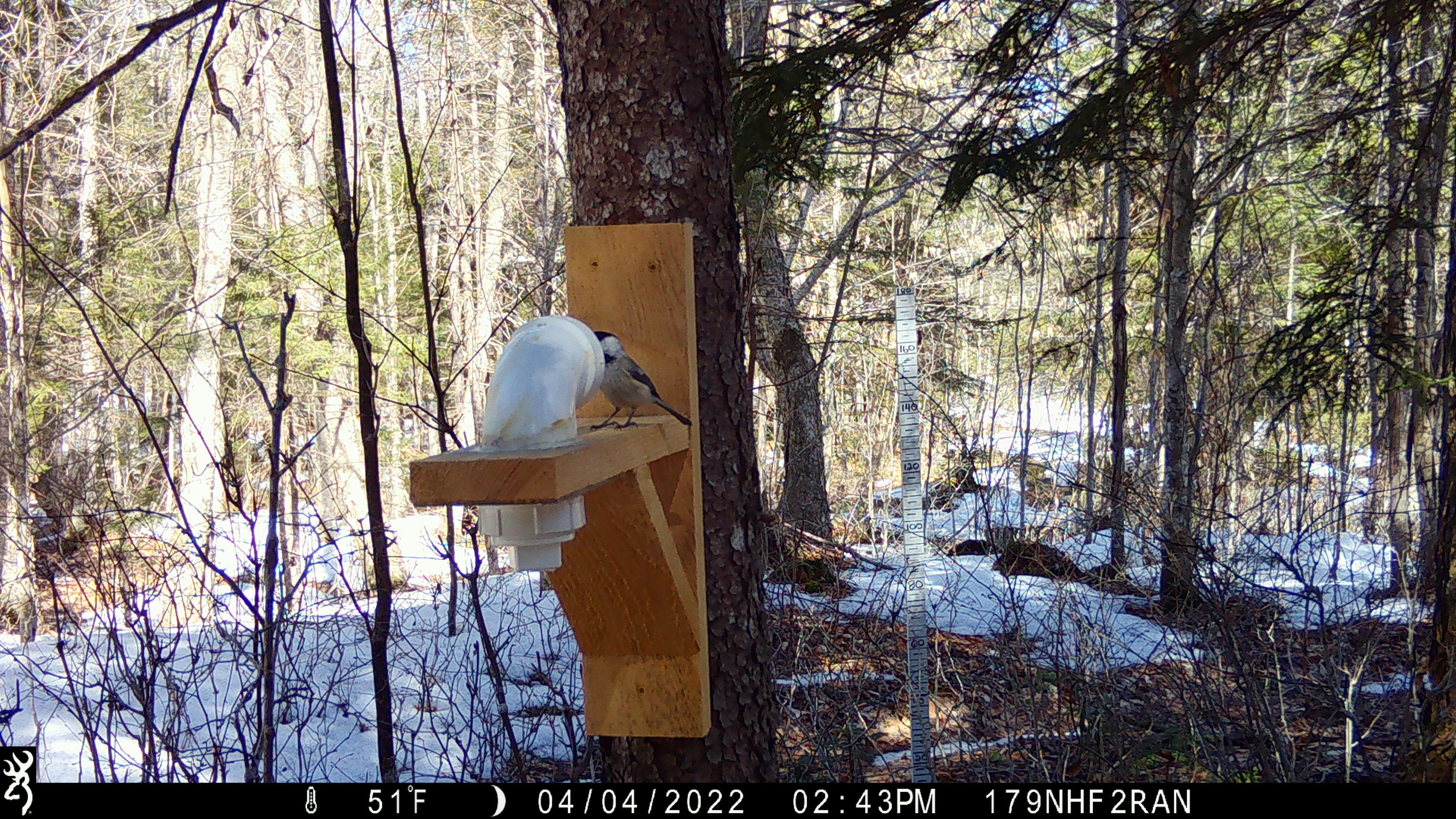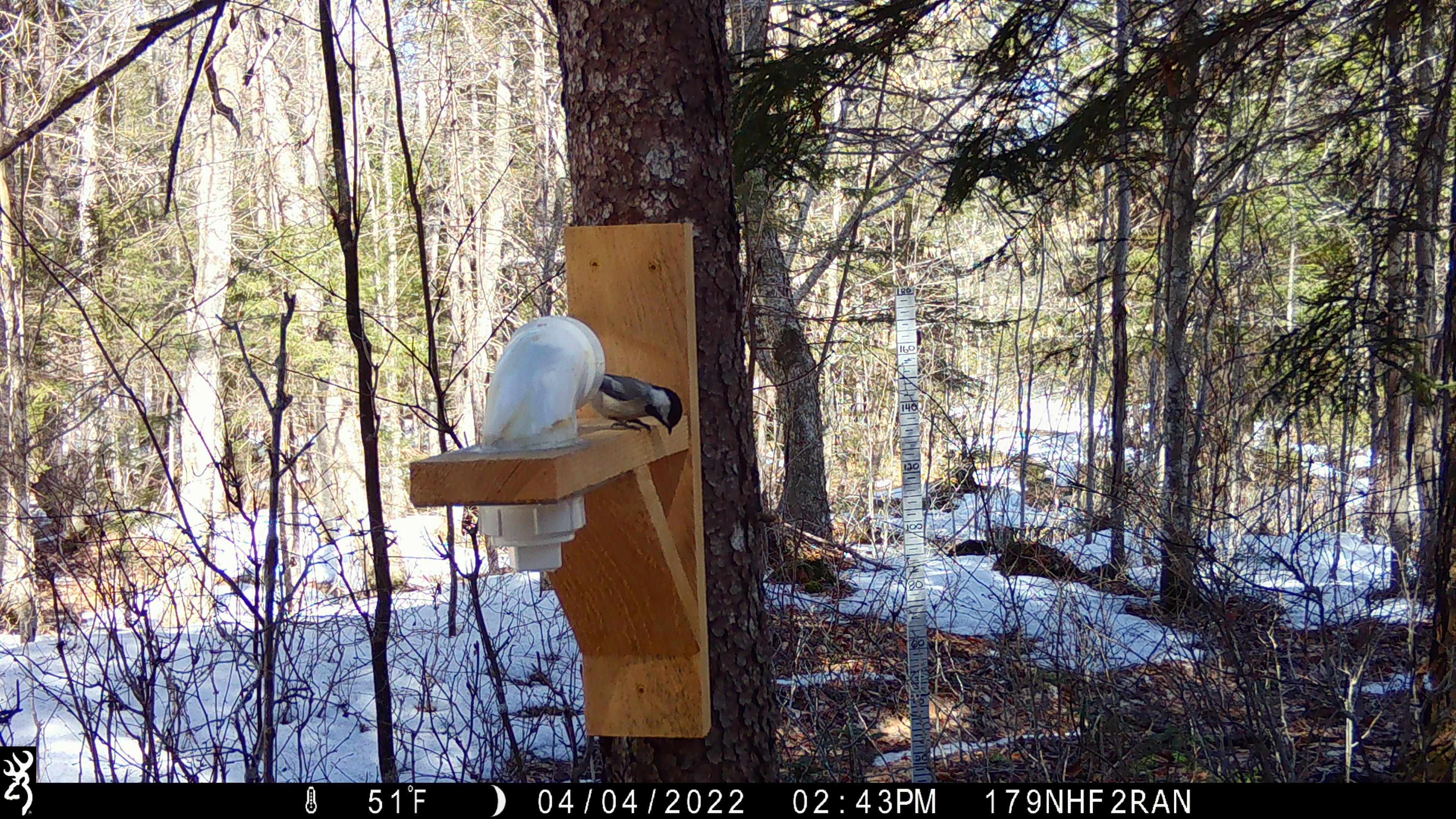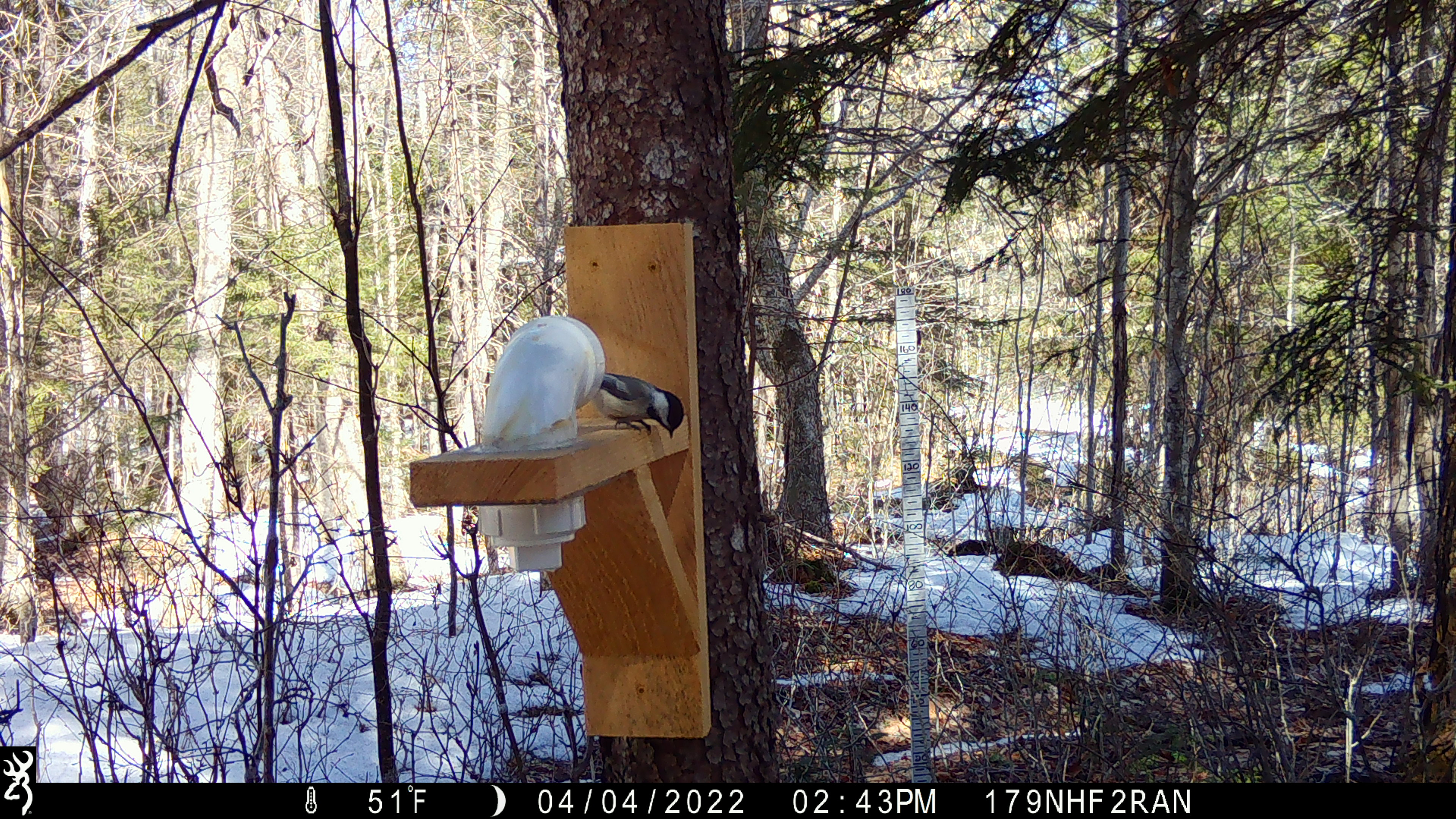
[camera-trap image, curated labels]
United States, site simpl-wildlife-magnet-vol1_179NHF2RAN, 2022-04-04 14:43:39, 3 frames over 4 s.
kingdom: Animalia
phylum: Chordata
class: Aves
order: Passeriformes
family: Paridae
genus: Poecile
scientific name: Poecile atricapillus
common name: black-capped chickadee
Black-capped chickadee (Poecile atricapillus).